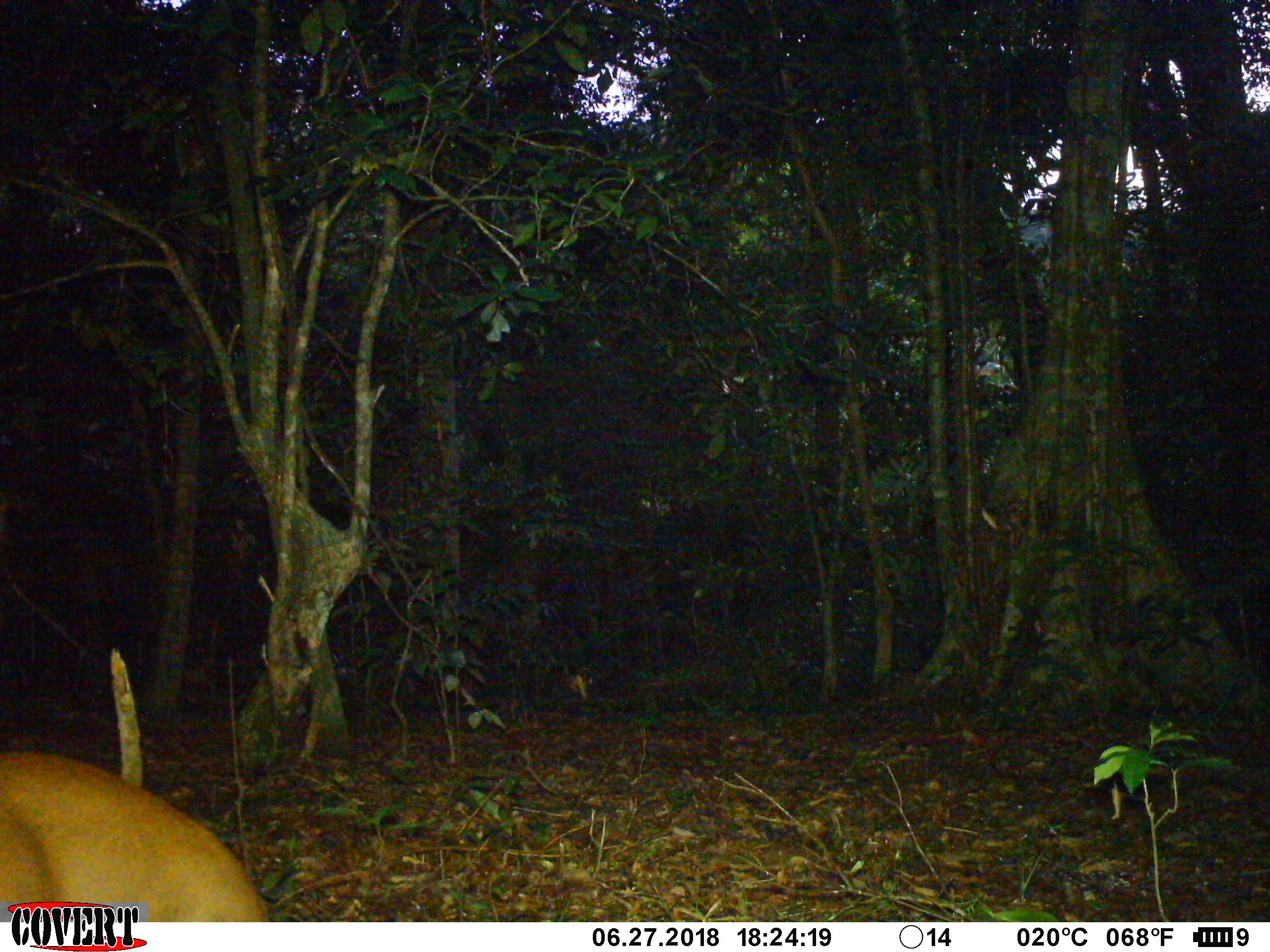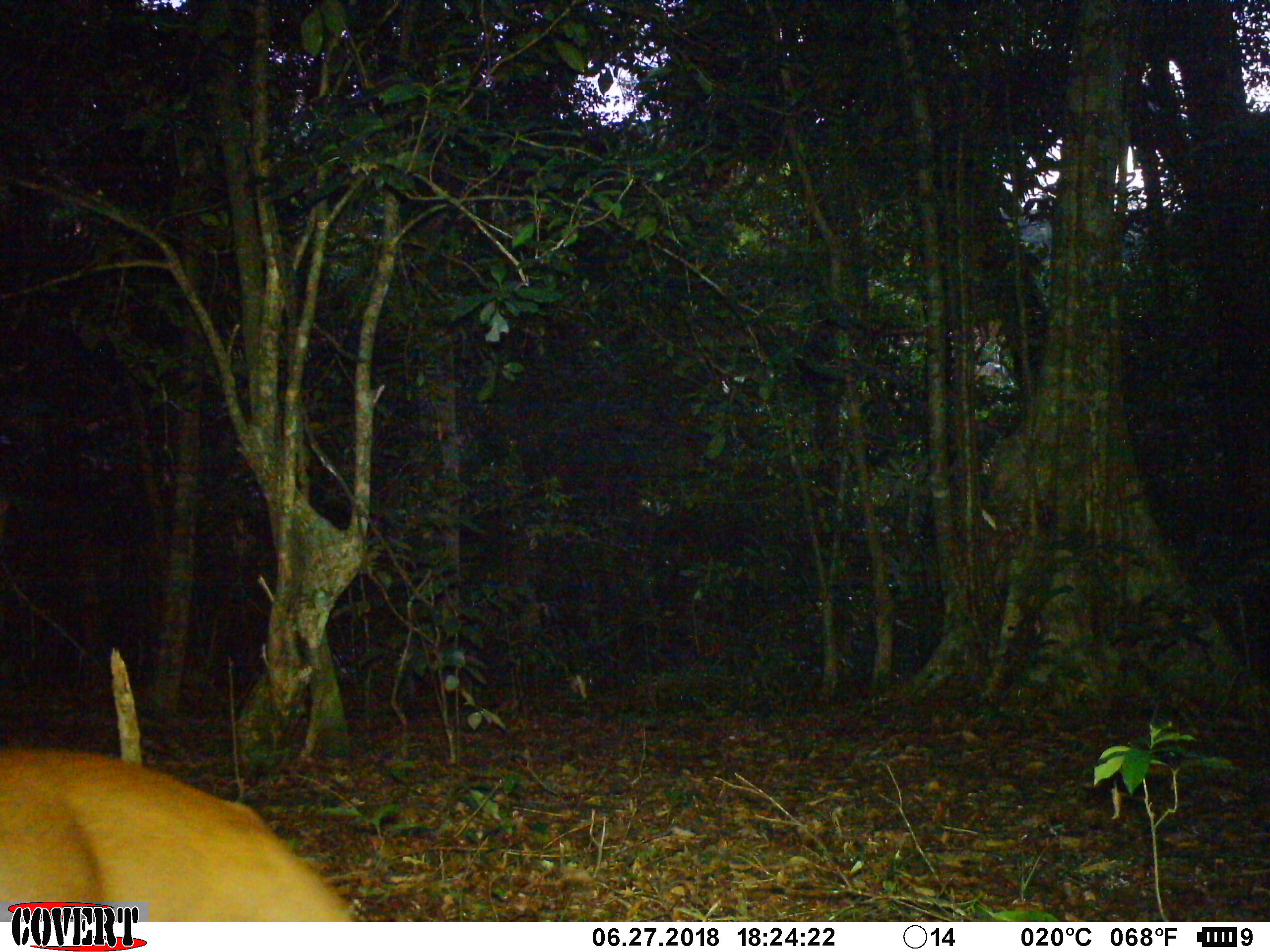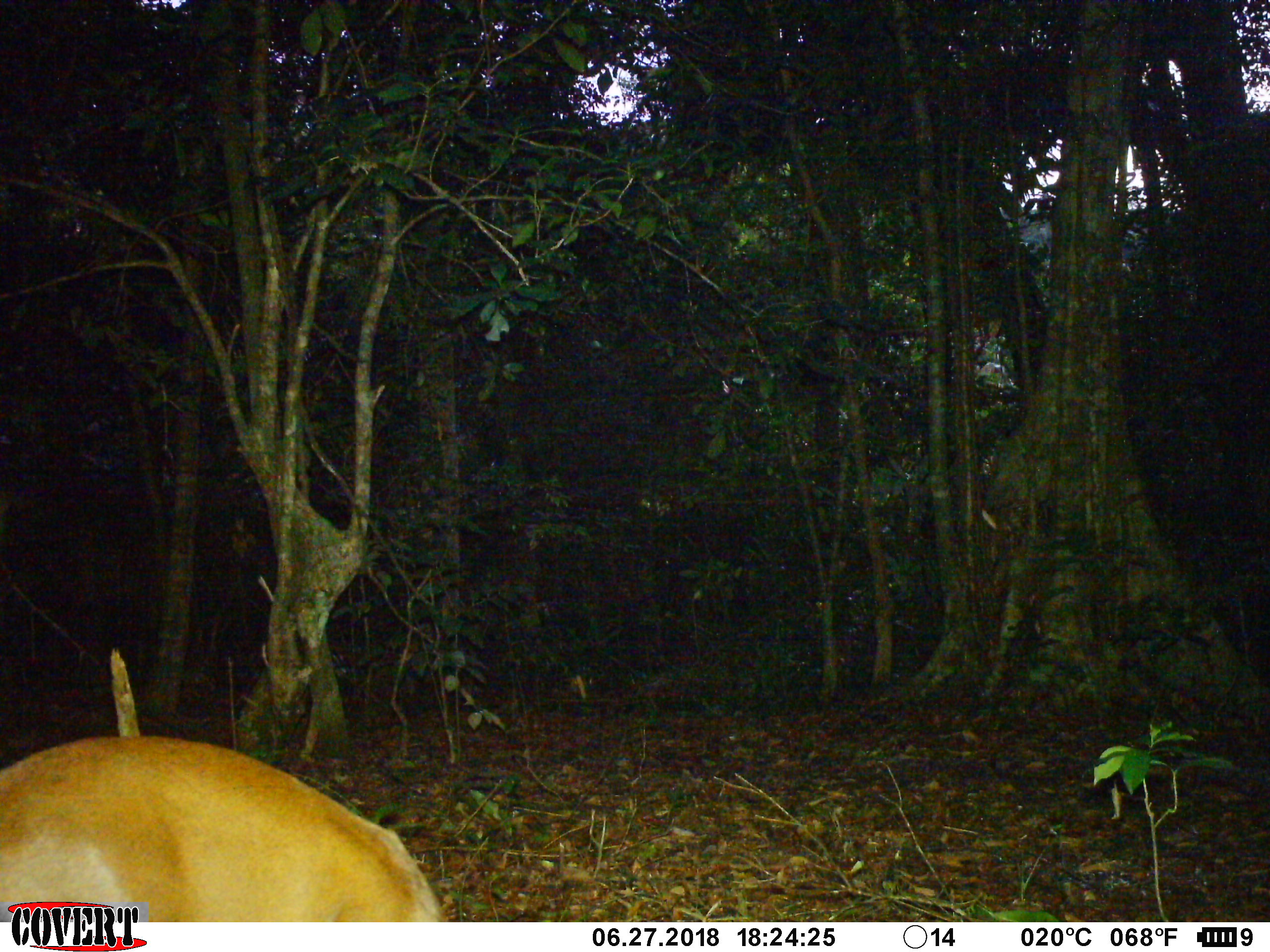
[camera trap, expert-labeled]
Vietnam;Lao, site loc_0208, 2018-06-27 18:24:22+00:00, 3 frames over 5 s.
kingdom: Animalia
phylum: Chordata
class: Mammalia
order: Artiodactyla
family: Cervidae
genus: Muntiacus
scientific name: Muntiacus rooseveltorum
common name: roosevelt's muntjac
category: roosevelts muntjac group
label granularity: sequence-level